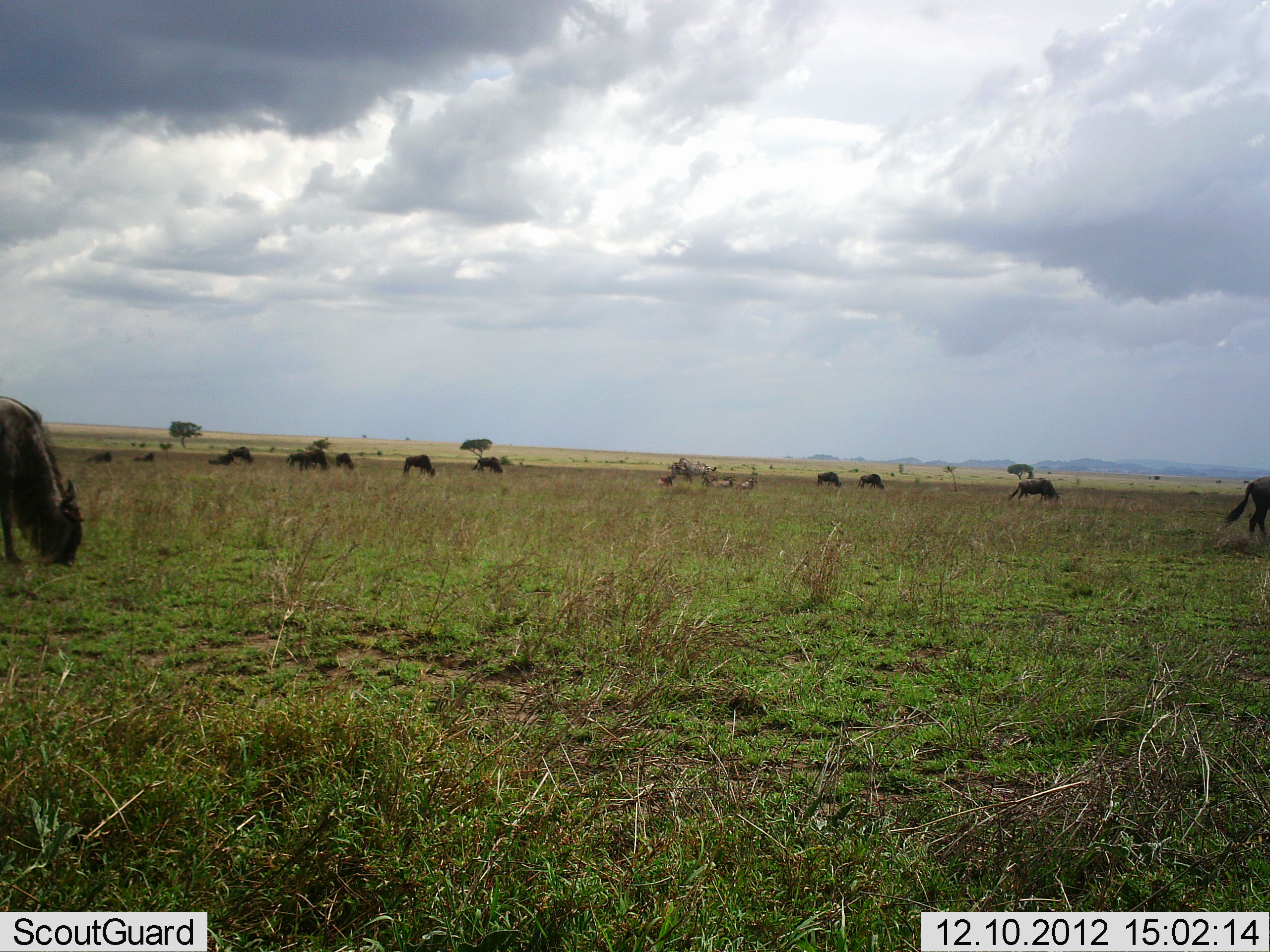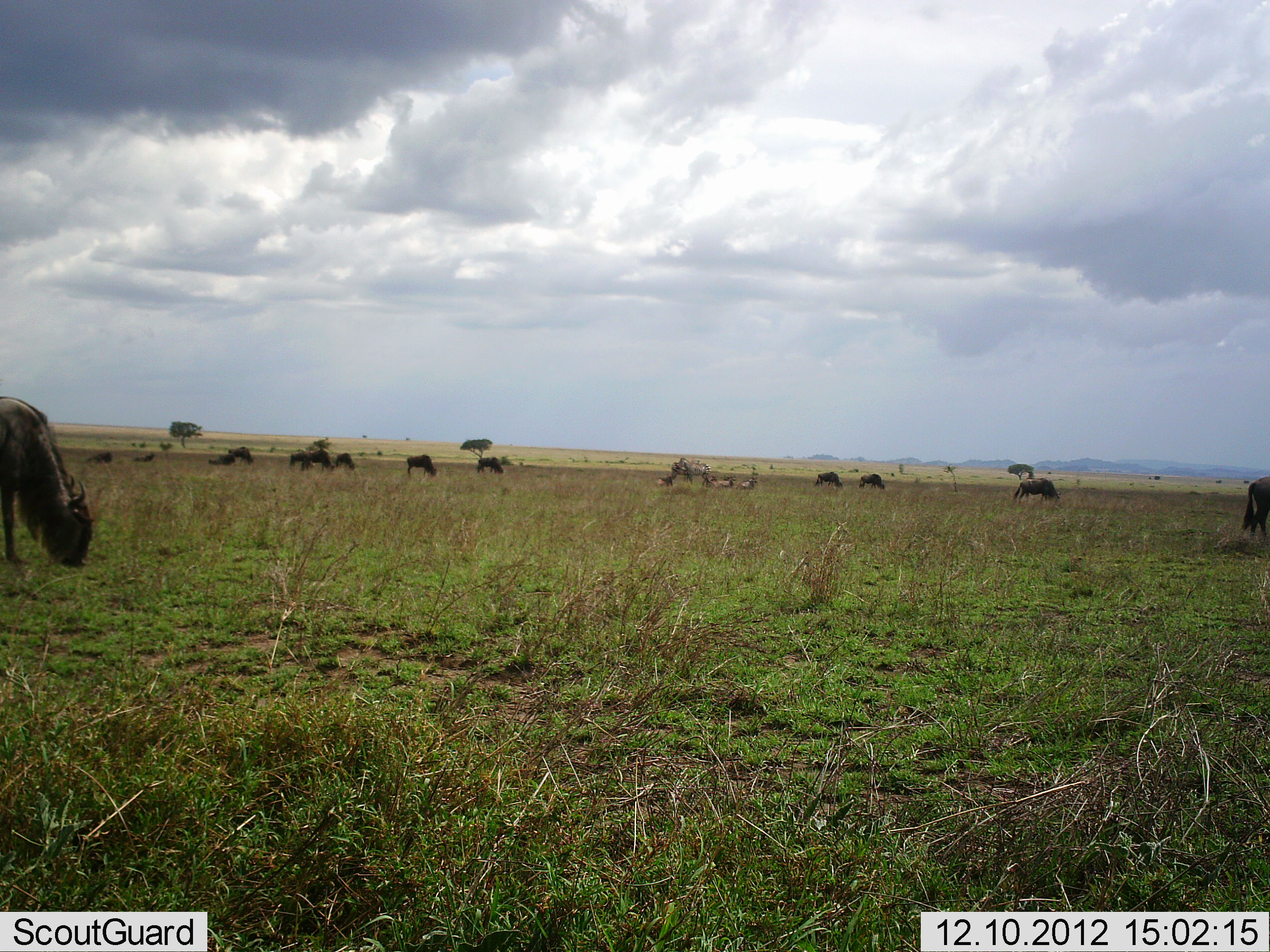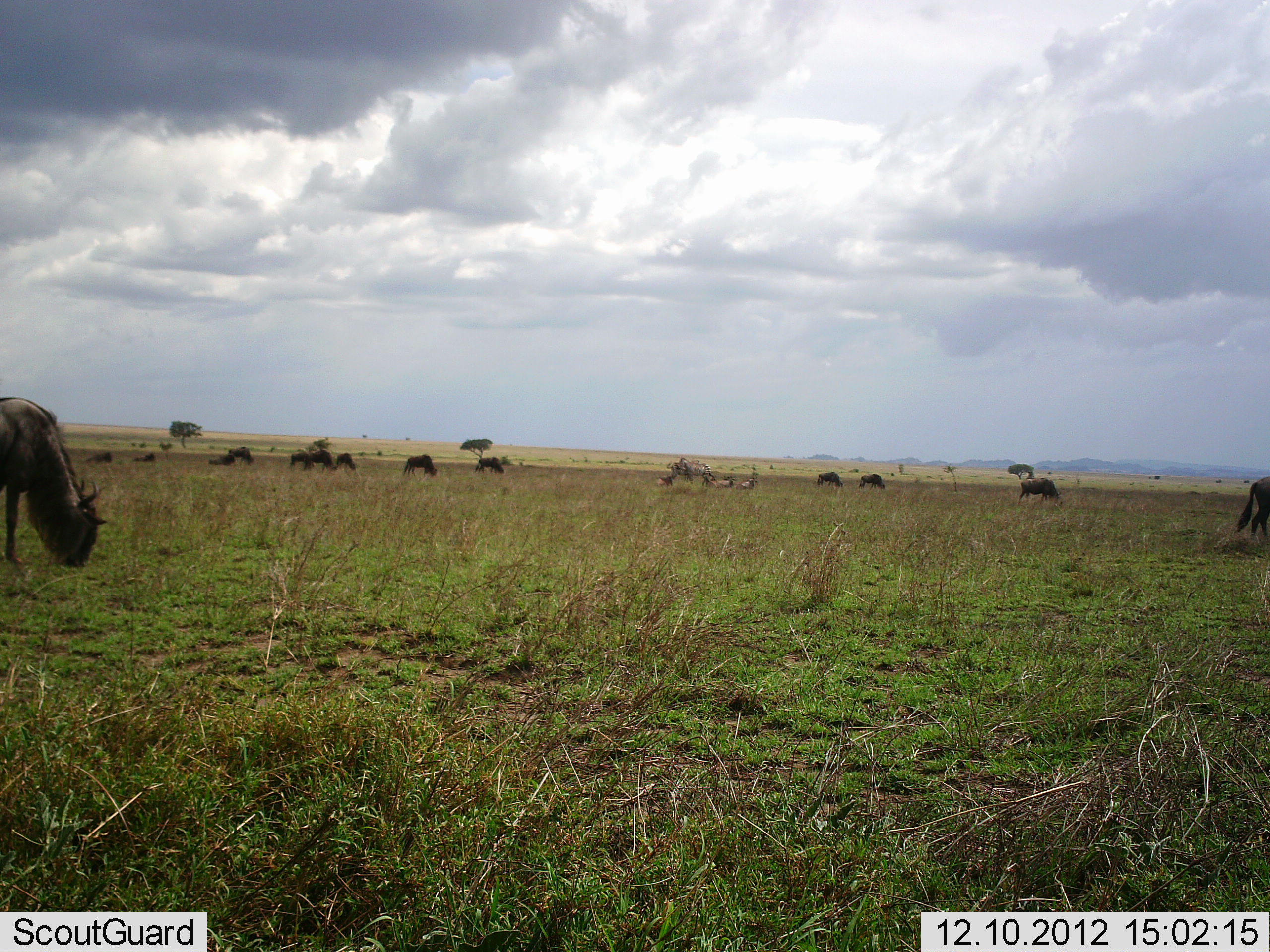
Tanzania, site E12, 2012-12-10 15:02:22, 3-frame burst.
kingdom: Animalia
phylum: Chordata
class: Mammalia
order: Artiodactyla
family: Bovidae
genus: Connochaetes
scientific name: Connochaetes taurinus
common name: blue wildebeest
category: wildebeest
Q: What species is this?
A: Wildebeest (blue wildebeest) (Connochaetes taurinus).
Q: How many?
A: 11-50.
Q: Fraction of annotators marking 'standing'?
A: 60%.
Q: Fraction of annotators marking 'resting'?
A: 10%.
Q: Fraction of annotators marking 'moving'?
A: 10%.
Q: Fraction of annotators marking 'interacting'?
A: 0%.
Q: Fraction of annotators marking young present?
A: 10%.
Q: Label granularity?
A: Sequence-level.